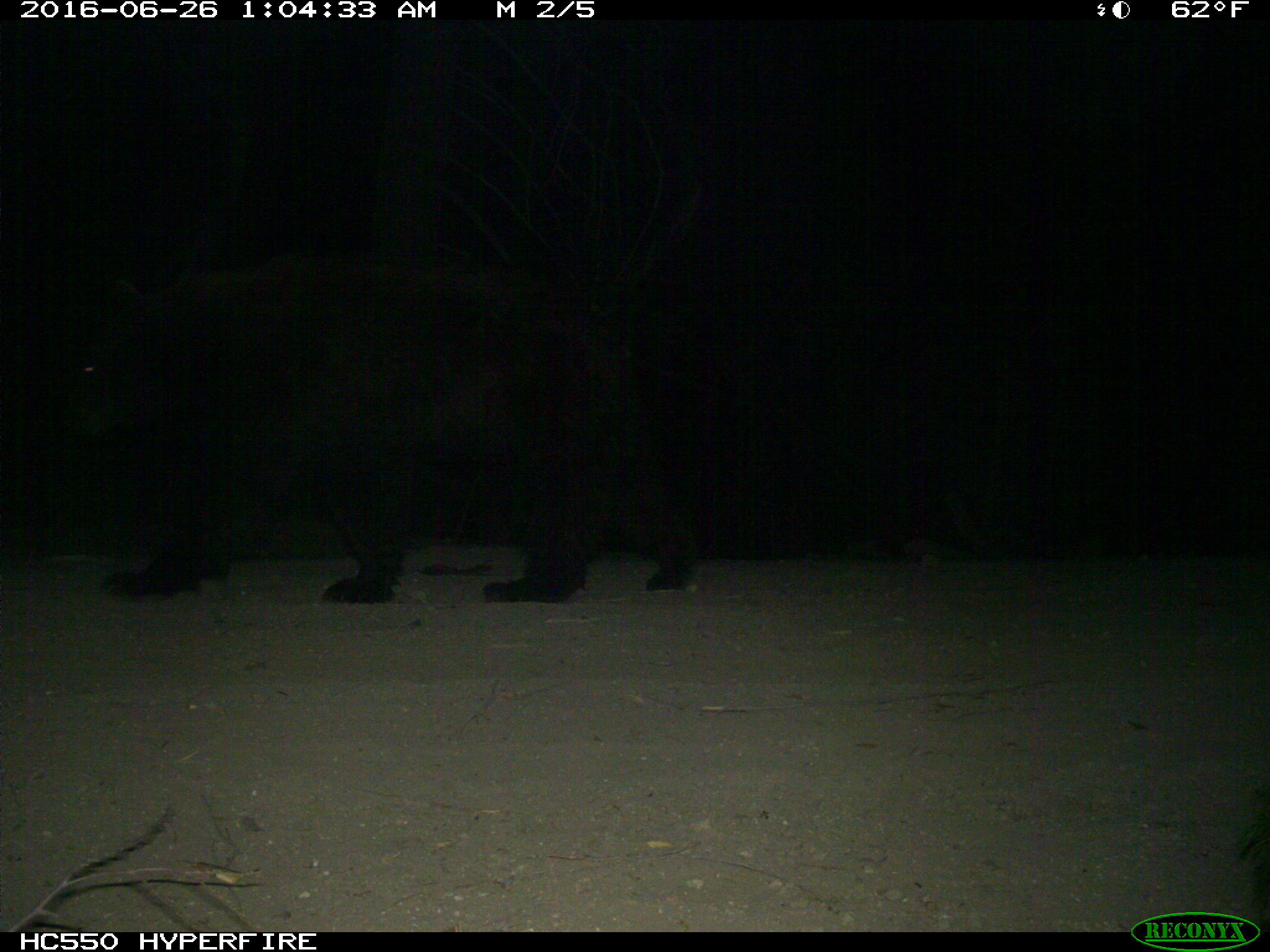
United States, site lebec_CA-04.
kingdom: Animalia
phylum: Chordata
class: Mammalia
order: Carnivora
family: Ursidae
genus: Ursus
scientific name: Ursus americanus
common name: american black bear